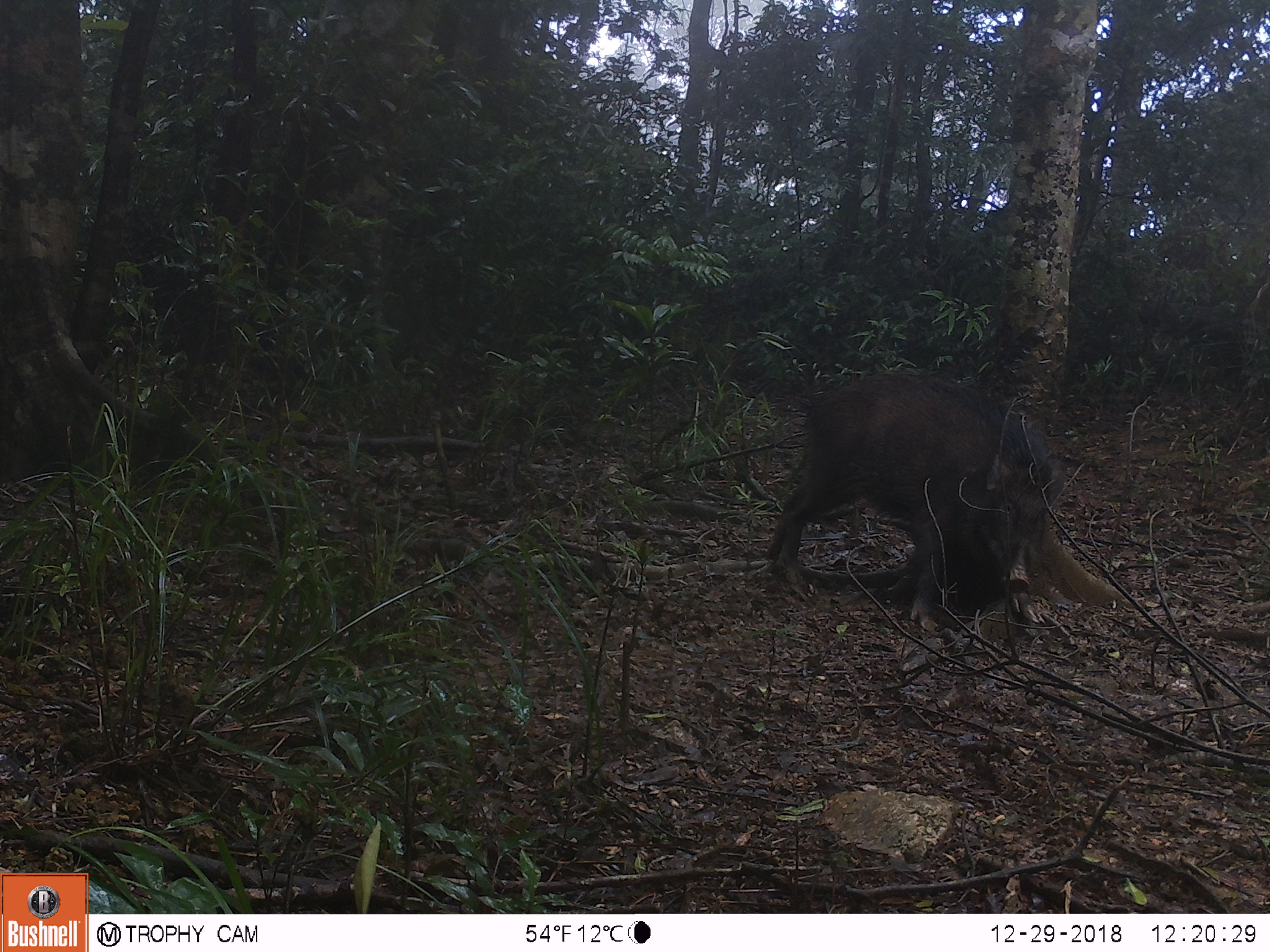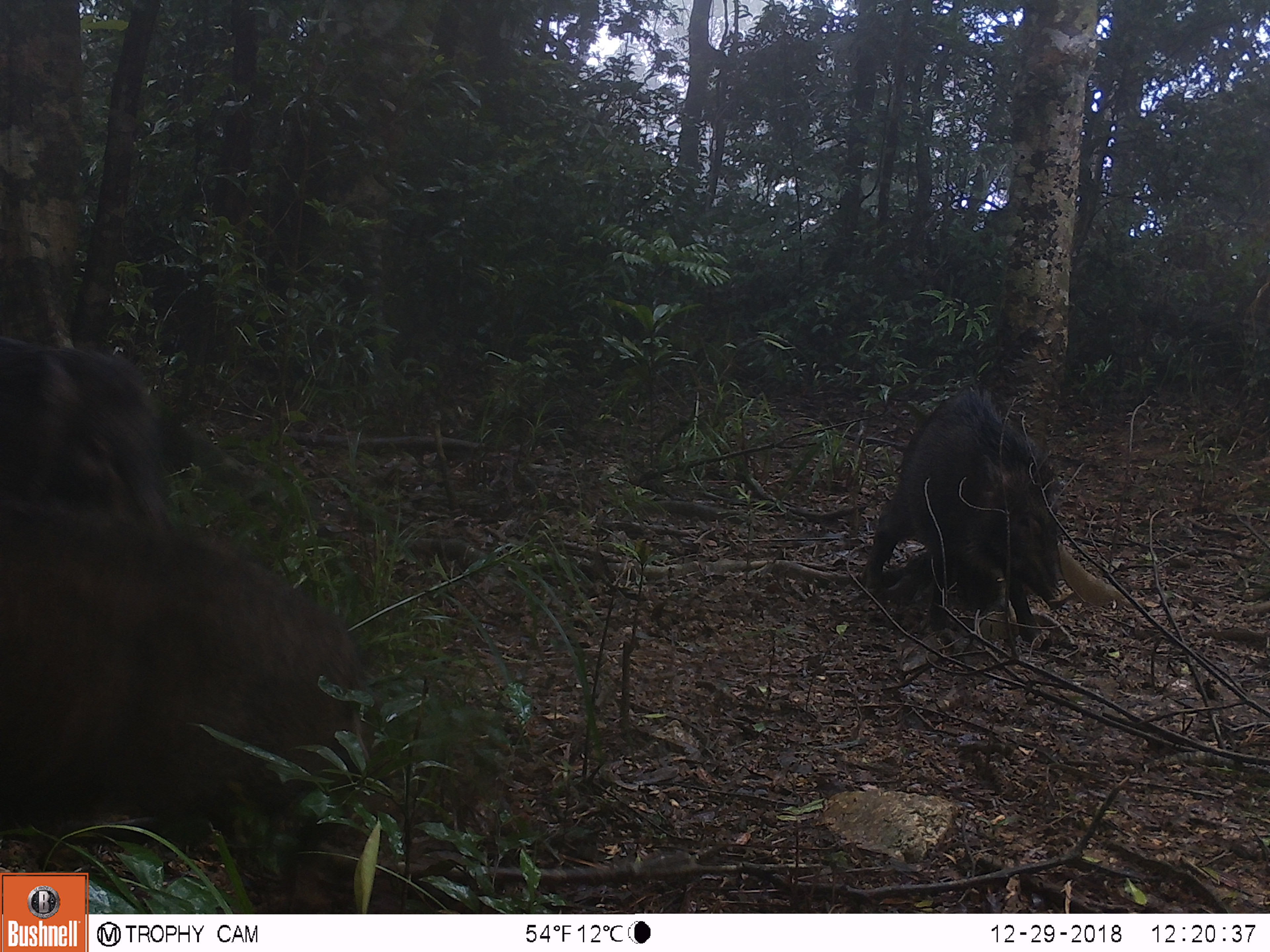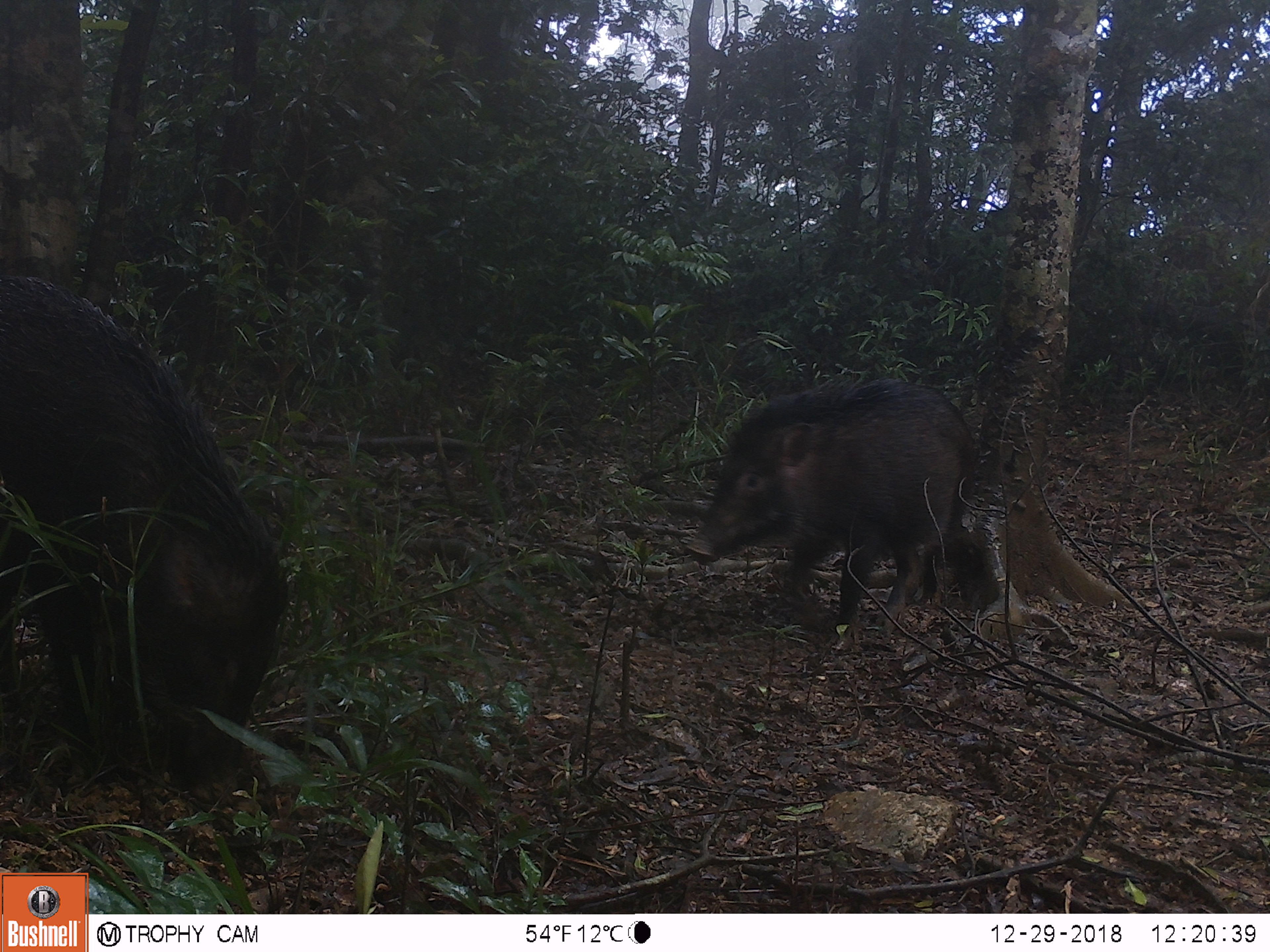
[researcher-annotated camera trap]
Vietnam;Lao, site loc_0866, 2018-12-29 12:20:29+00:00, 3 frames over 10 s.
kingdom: Animalia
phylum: Chordata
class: Mammalia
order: Artiodactyla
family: Suidae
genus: Sus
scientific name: Sus scrofa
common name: eurasian wild pig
Eurasian wild pig (Sus scrofa). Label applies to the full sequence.